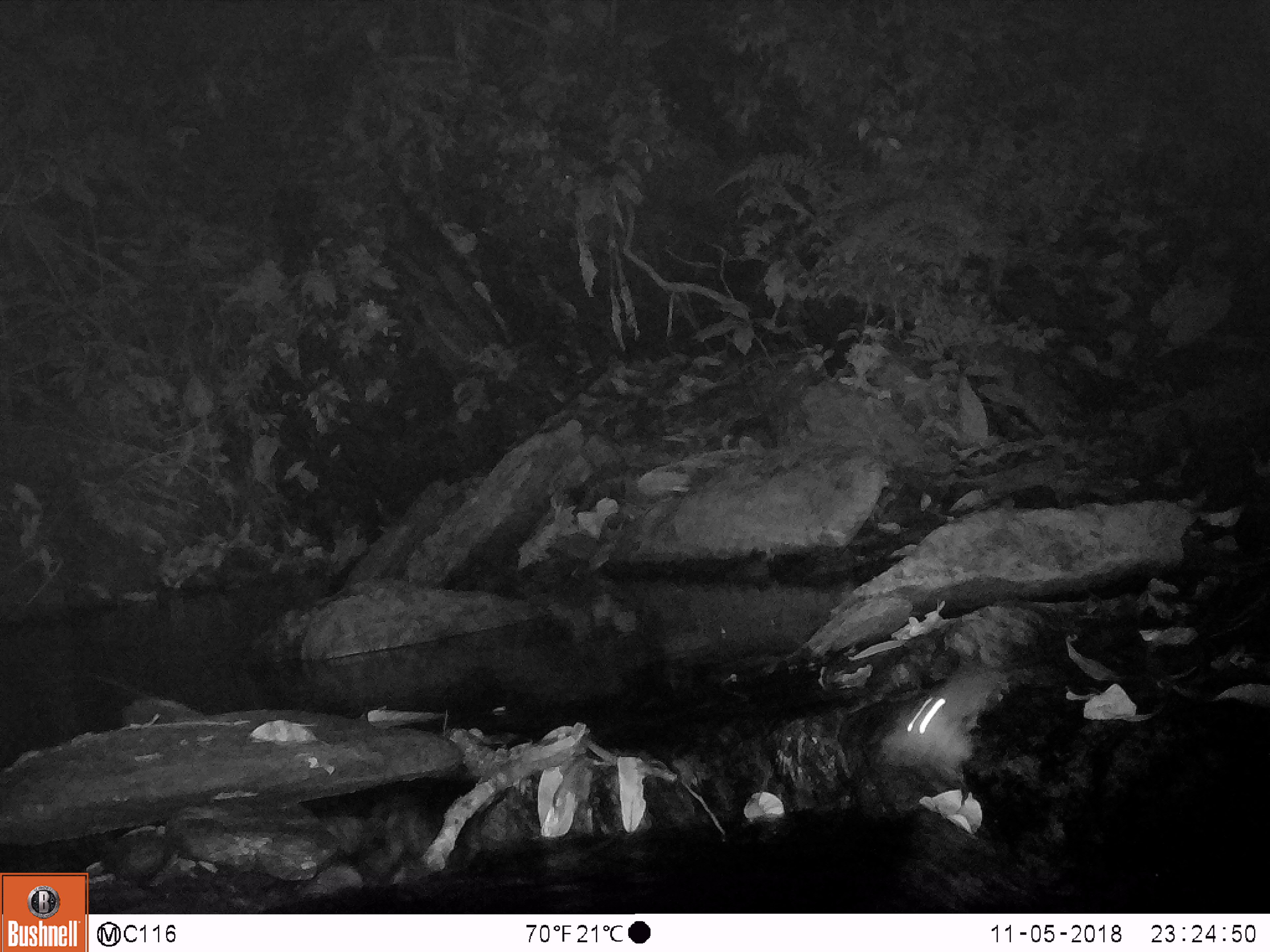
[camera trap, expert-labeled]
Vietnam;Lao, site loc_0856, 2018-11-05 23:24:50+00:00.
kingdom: Animalia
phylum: Chordata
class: Mammalia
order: Rodentia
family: Muridae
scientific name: Muridae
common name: old-world mice and rats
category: unidentified murid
Unidentified murid (old-world mice and rats) (Muridae). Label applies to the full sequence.